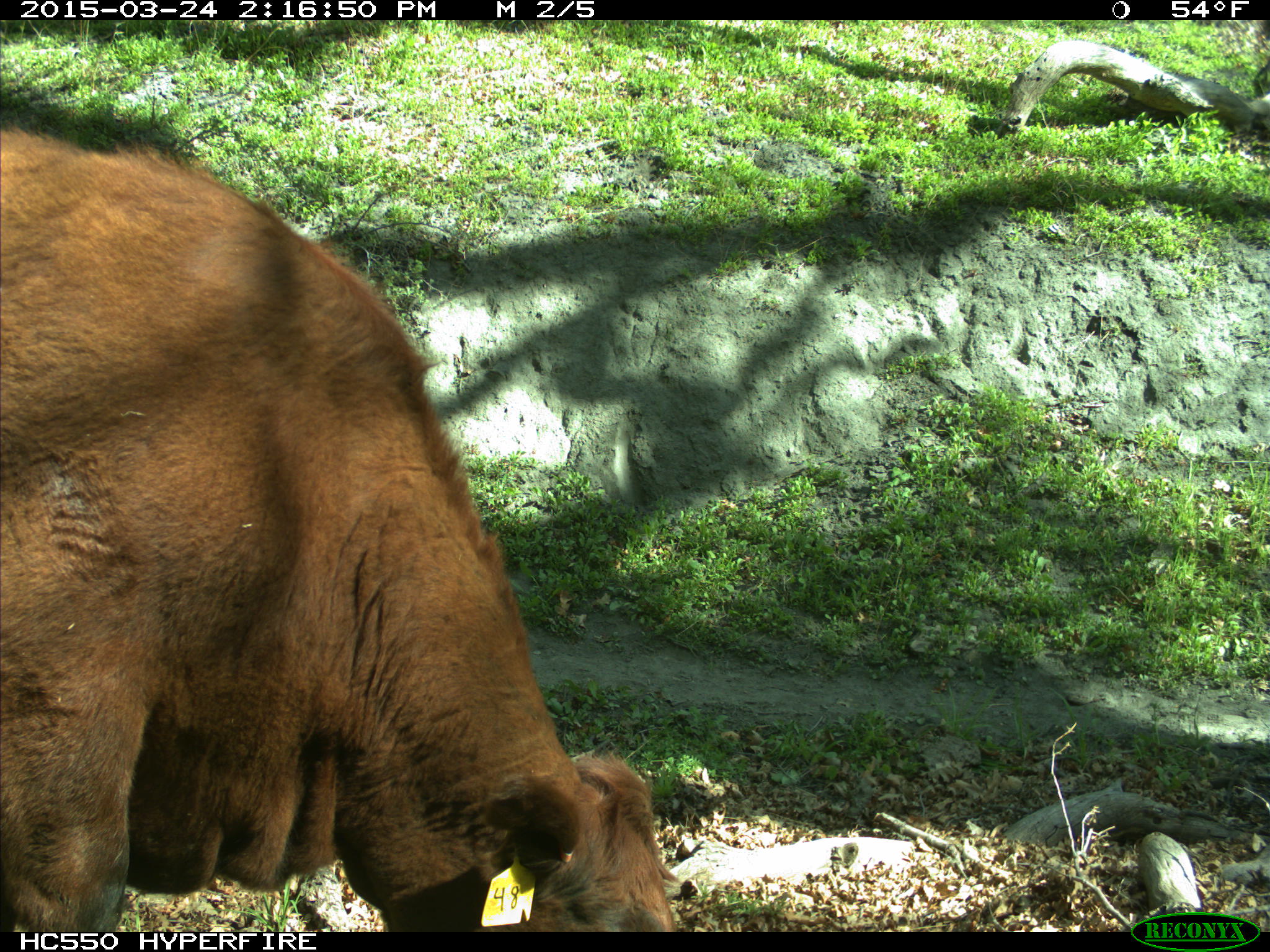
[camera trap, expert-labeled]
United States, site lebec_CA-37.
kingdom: Animalia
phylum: Chordata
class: Mammalia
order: Artiodactyla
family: Bovidae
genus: Bos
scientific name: Bos taurus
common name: domestic cow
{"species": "Bos taurus (domestic cow)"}